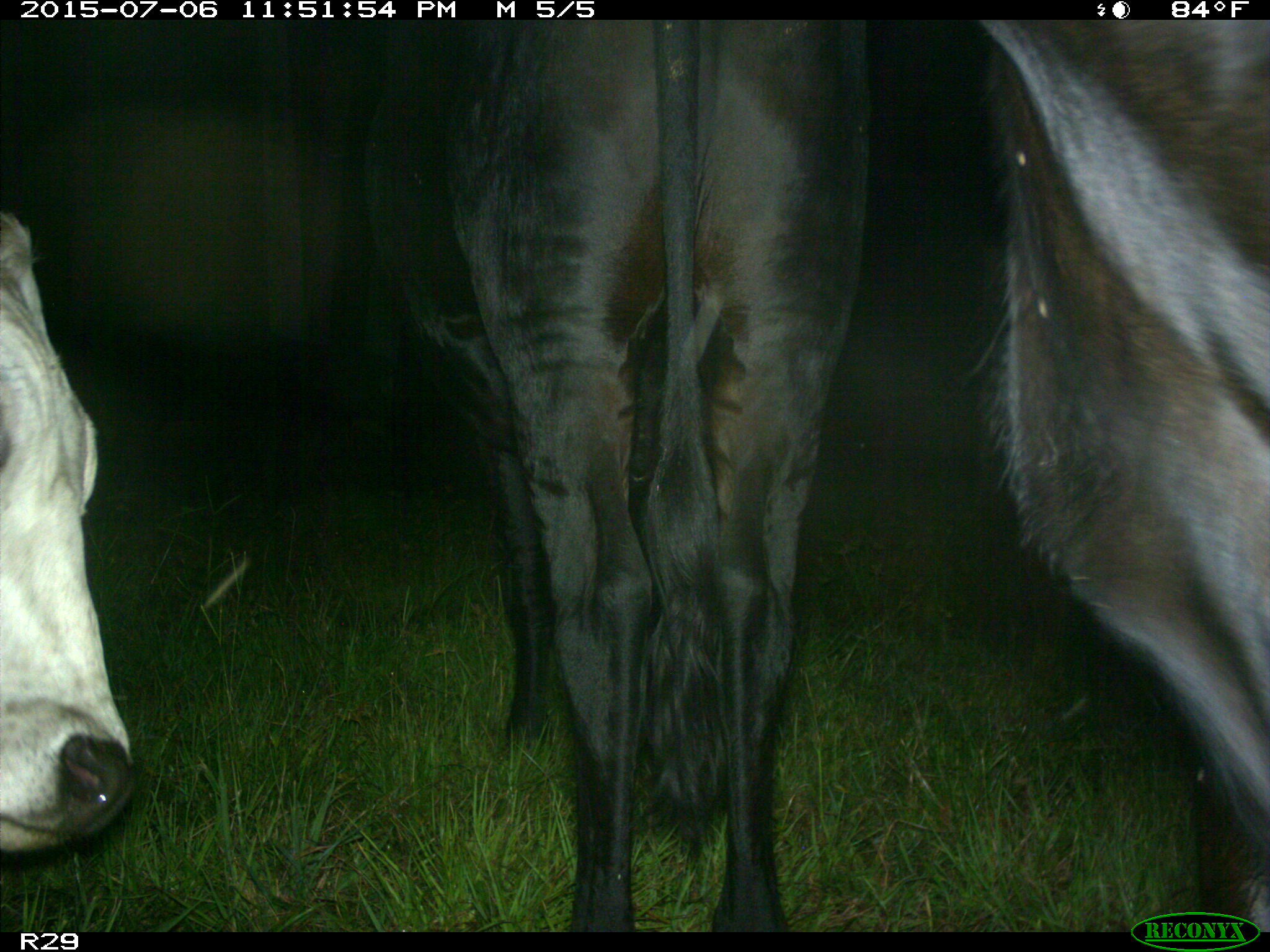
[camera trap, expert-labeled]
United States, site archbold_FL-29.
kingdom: Animalia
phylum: Chordata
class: Mammalia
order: Artiodactyla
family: Bovidae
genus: Bos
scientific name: Bos taurus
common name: domestic cow